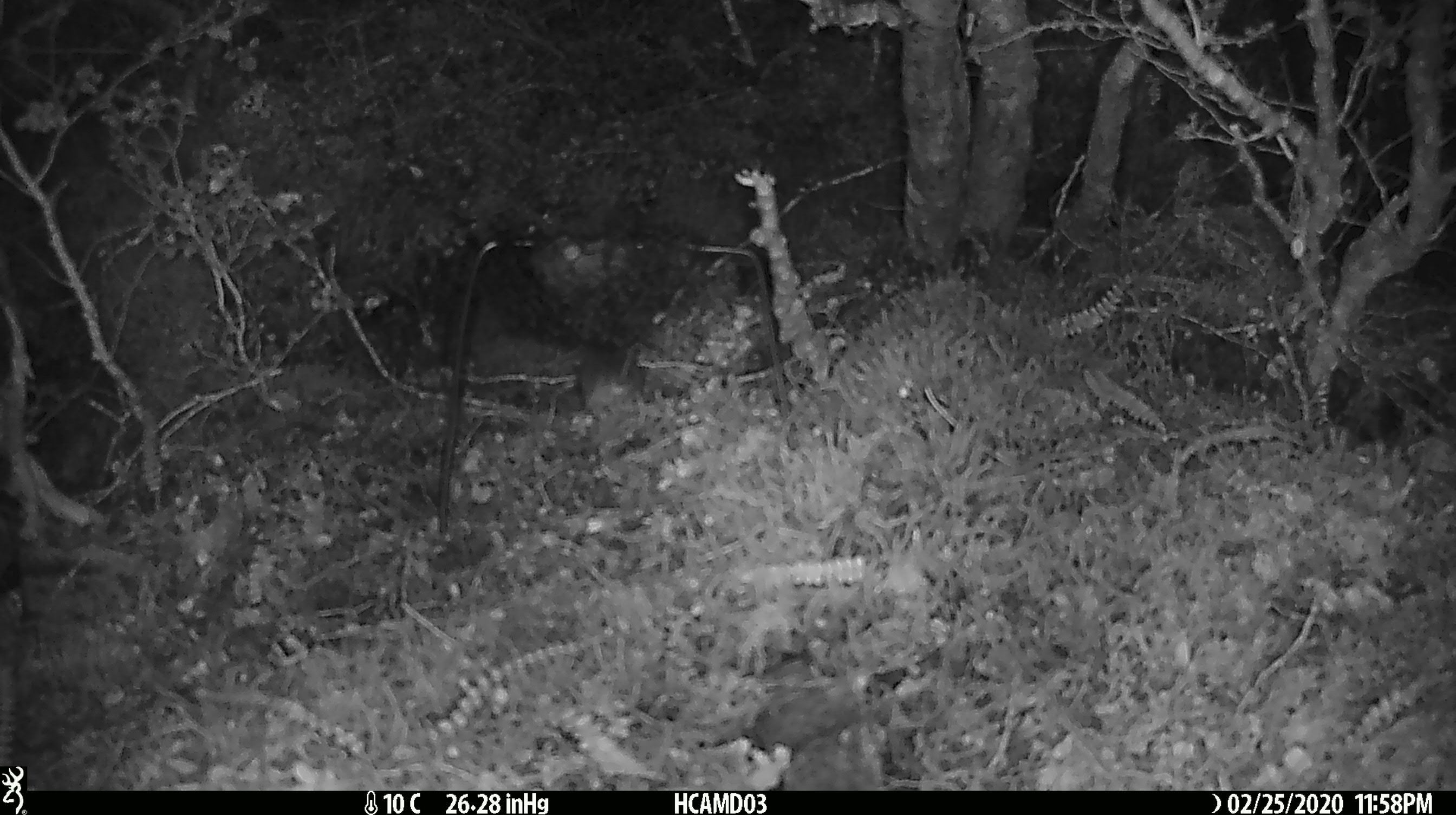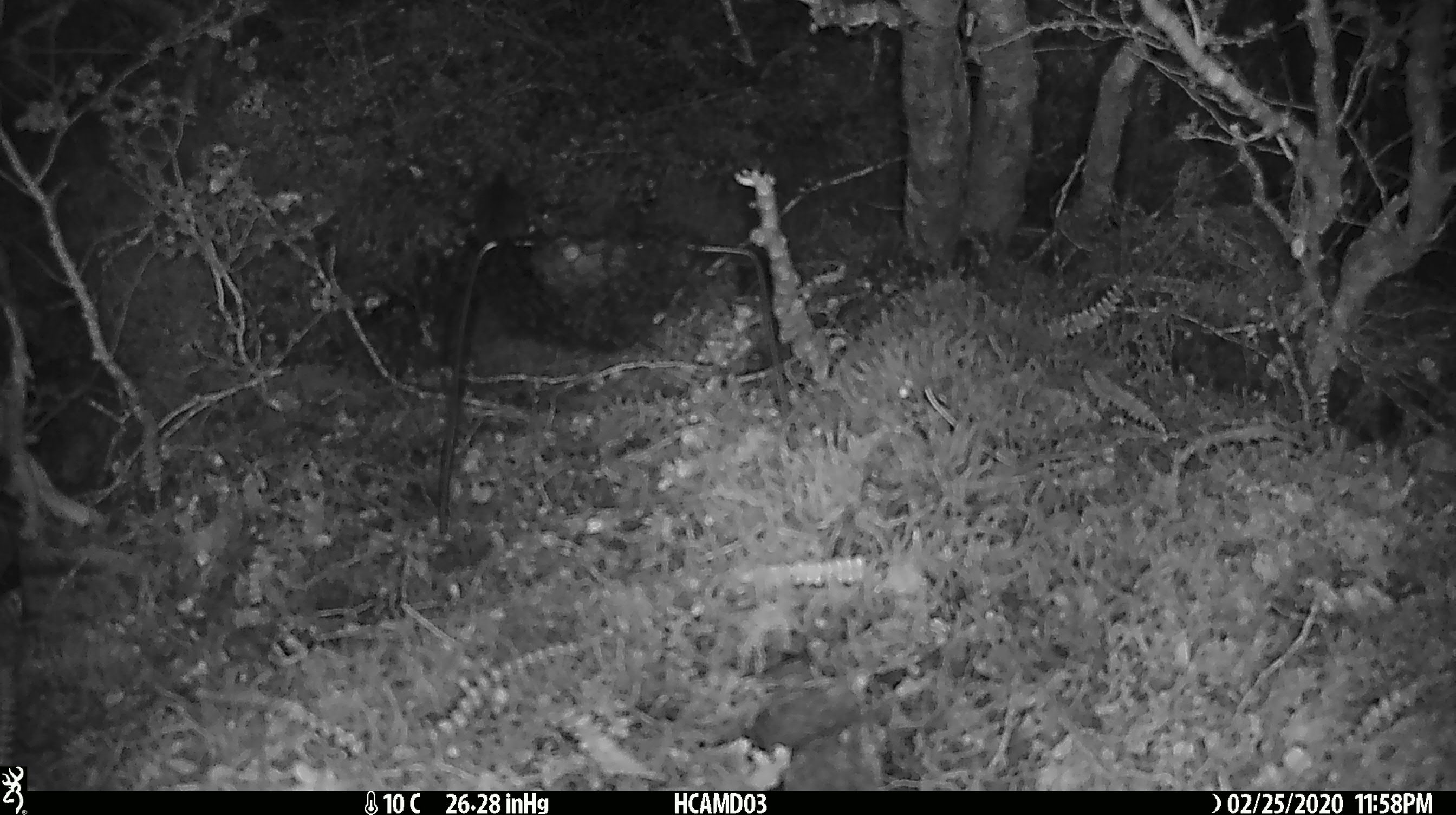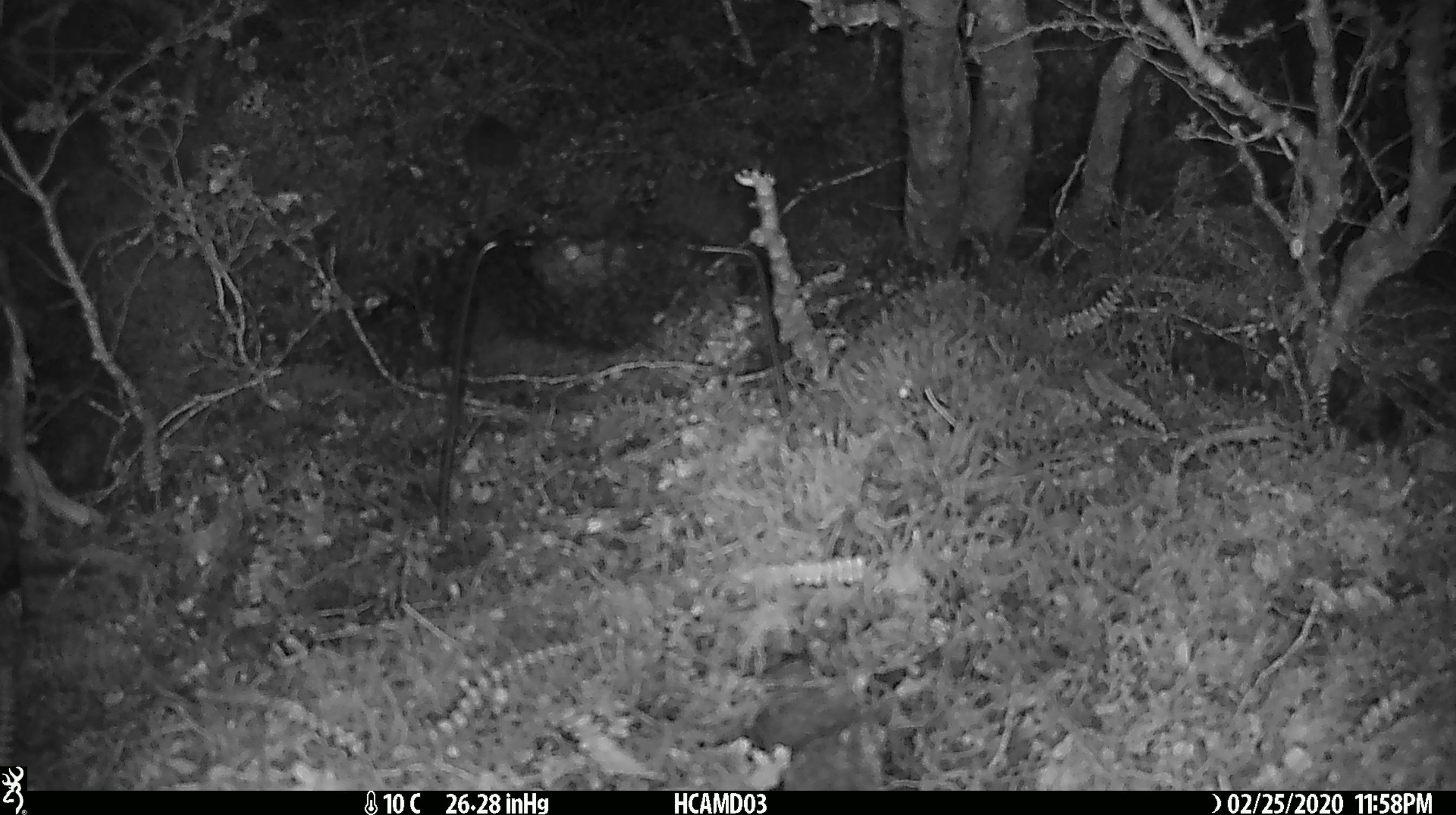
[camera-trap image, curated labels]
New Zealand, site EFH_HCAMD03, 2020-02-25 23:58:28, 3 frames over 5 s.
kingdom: Animalia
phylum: Chordata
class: Mammalia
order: Rodentia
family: Muridae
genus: Mus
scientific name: Mus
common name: mouse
Mouse (Mus).